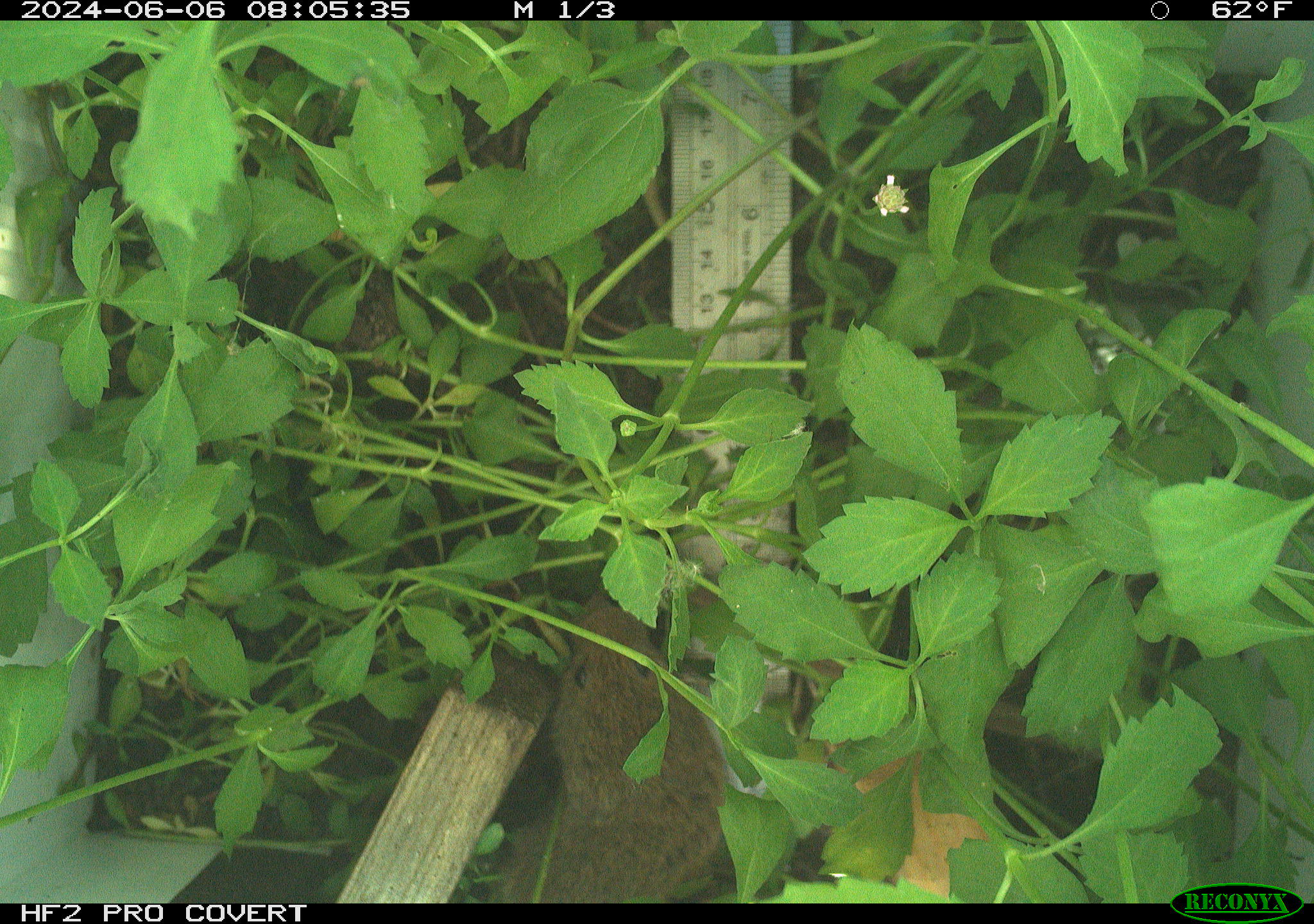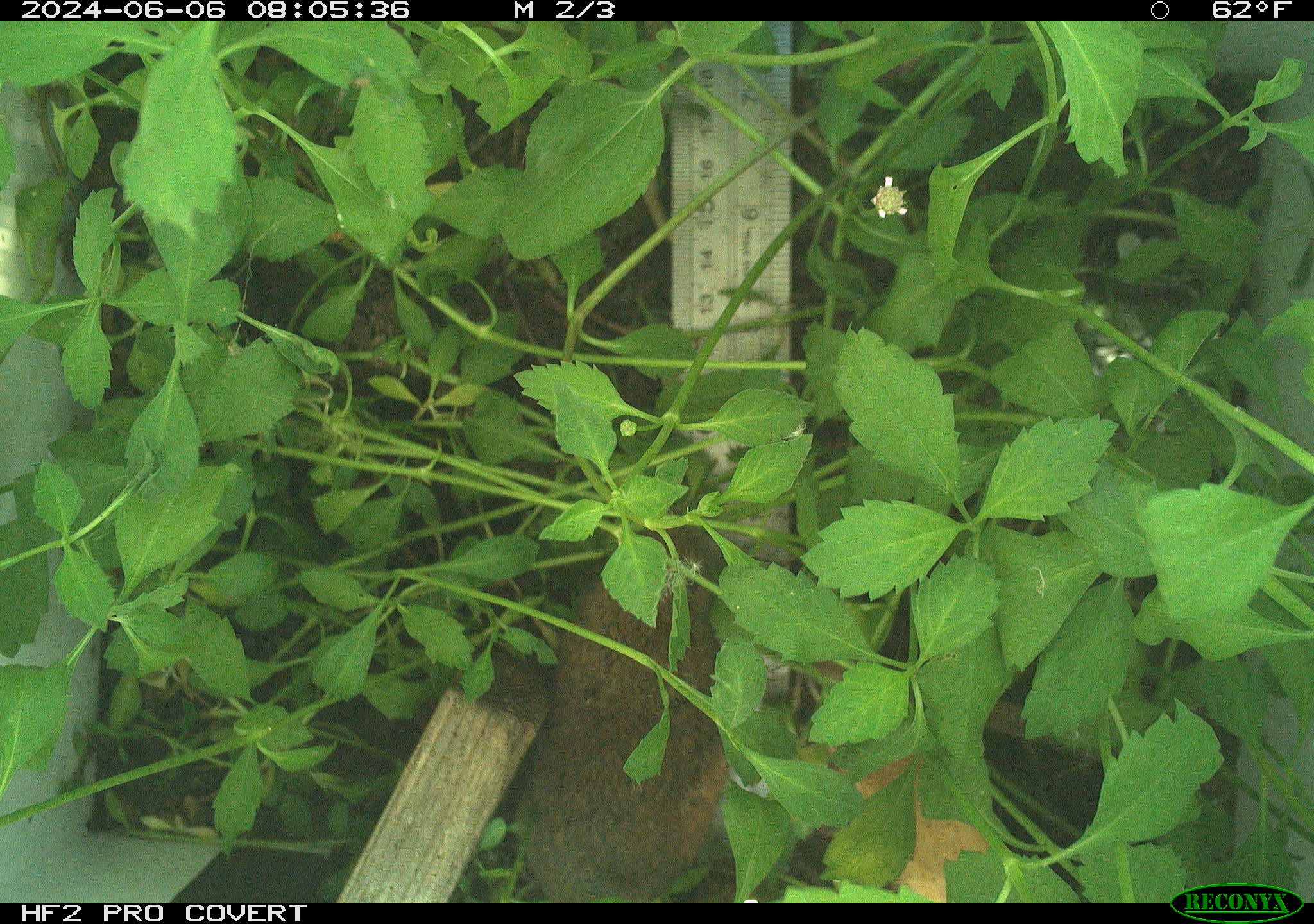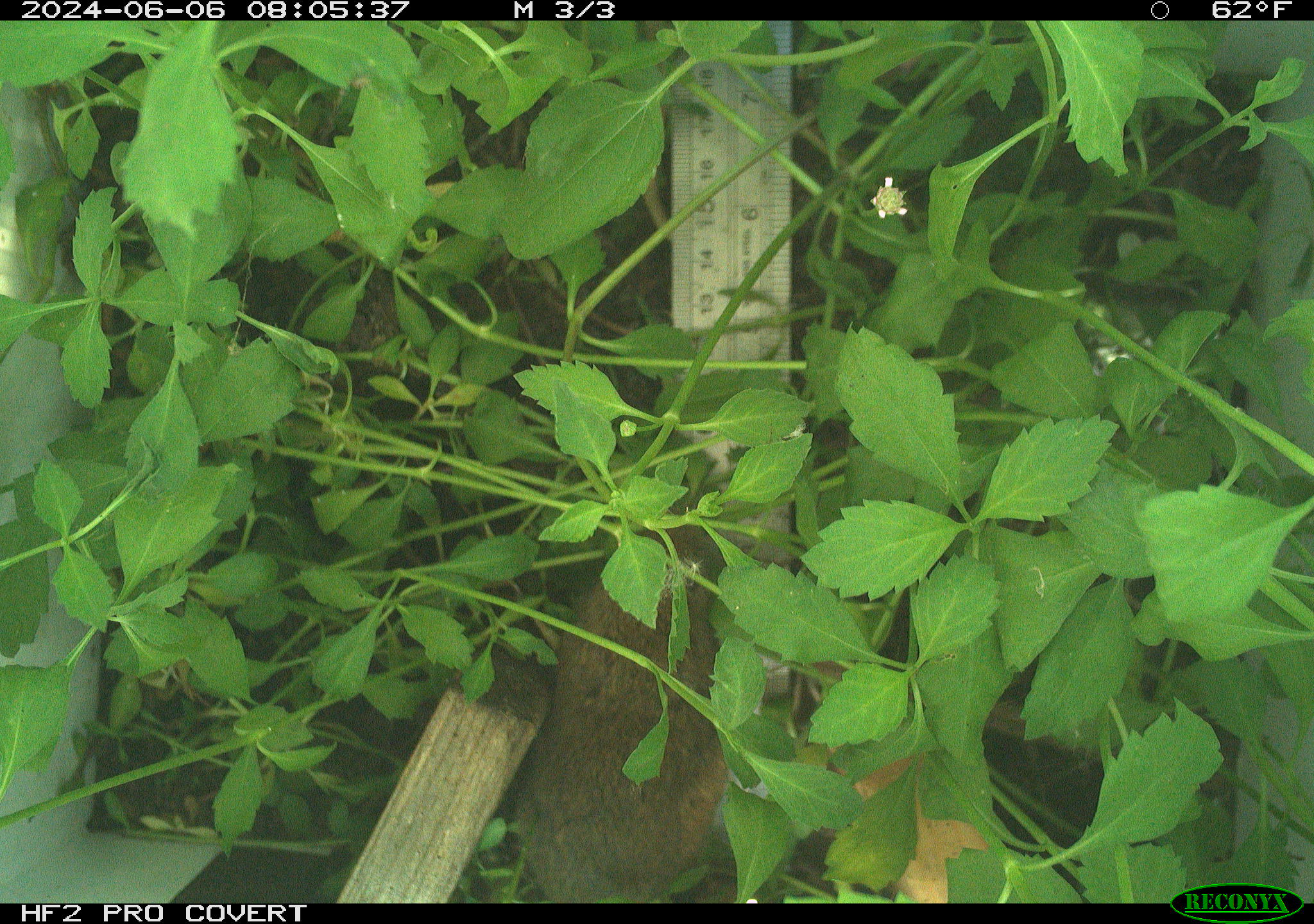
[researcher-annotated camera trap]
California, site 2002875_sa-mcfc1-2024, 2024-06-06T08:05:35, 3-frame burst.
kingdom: Animalia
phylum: Chordata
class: Mammalia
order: Rodentia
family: Cricetidae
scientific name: Arvicolinae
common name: voles, lemmings, and muskrats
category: arvicolinae subfamily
Arvicolinae subfamily (voles, lemmings, and muskrats) (Arvicolinae).